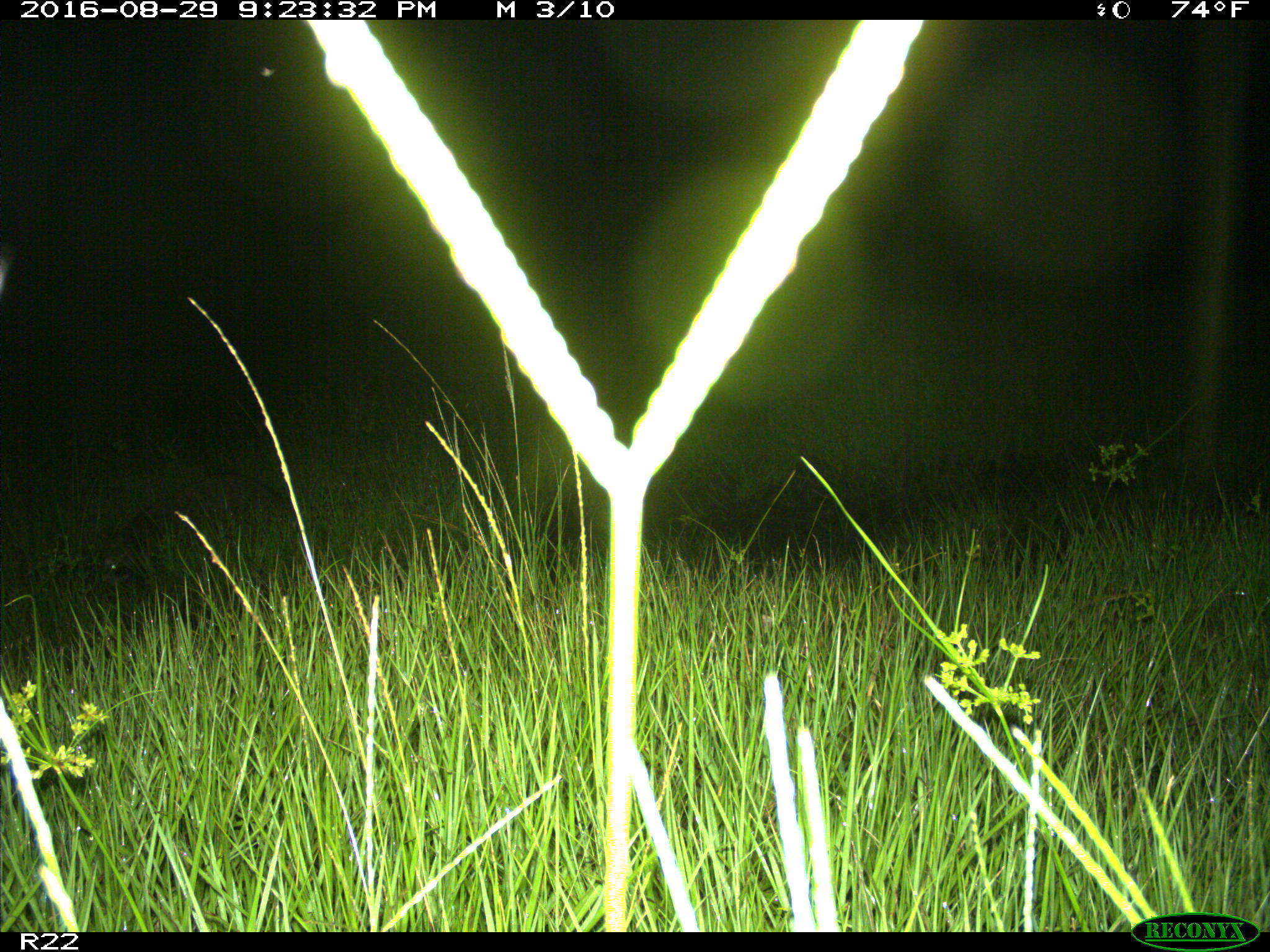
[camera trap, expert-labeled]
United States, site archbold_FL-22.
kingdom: Animalia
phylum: Chordata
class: Mammalia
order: Carnivora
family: Procyonidae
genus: Procyon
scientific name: Procyon lotor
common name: common raccoon